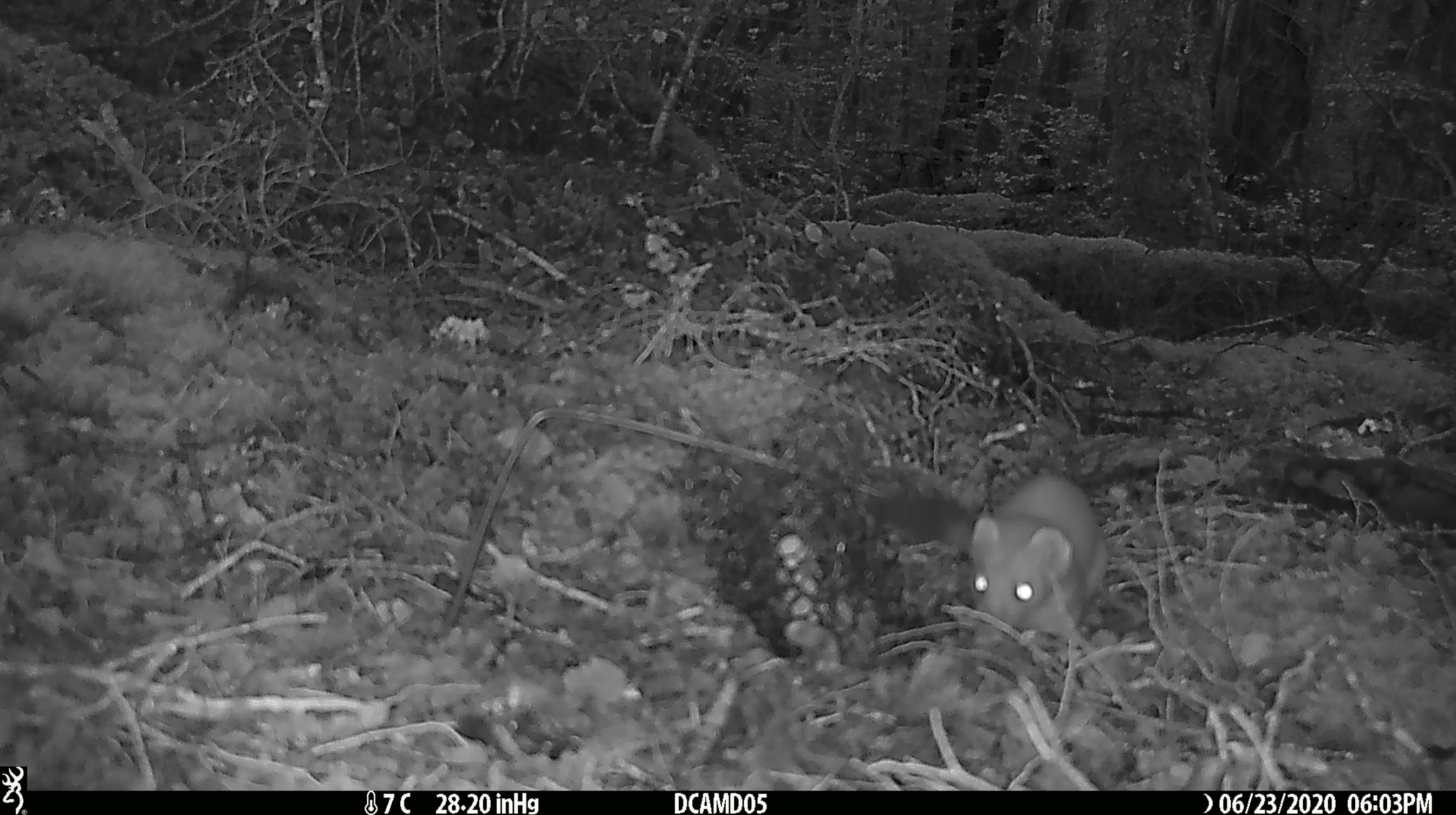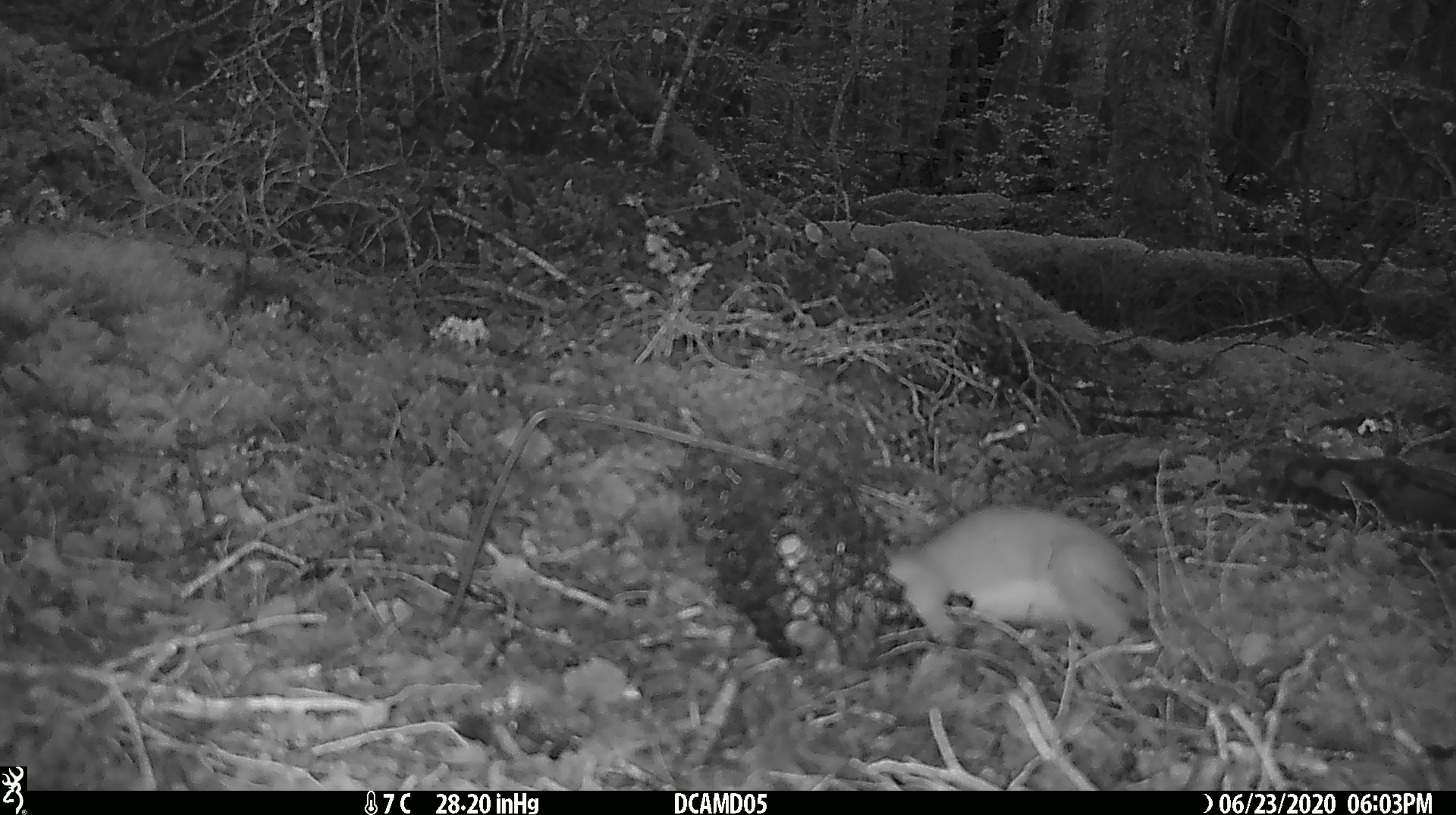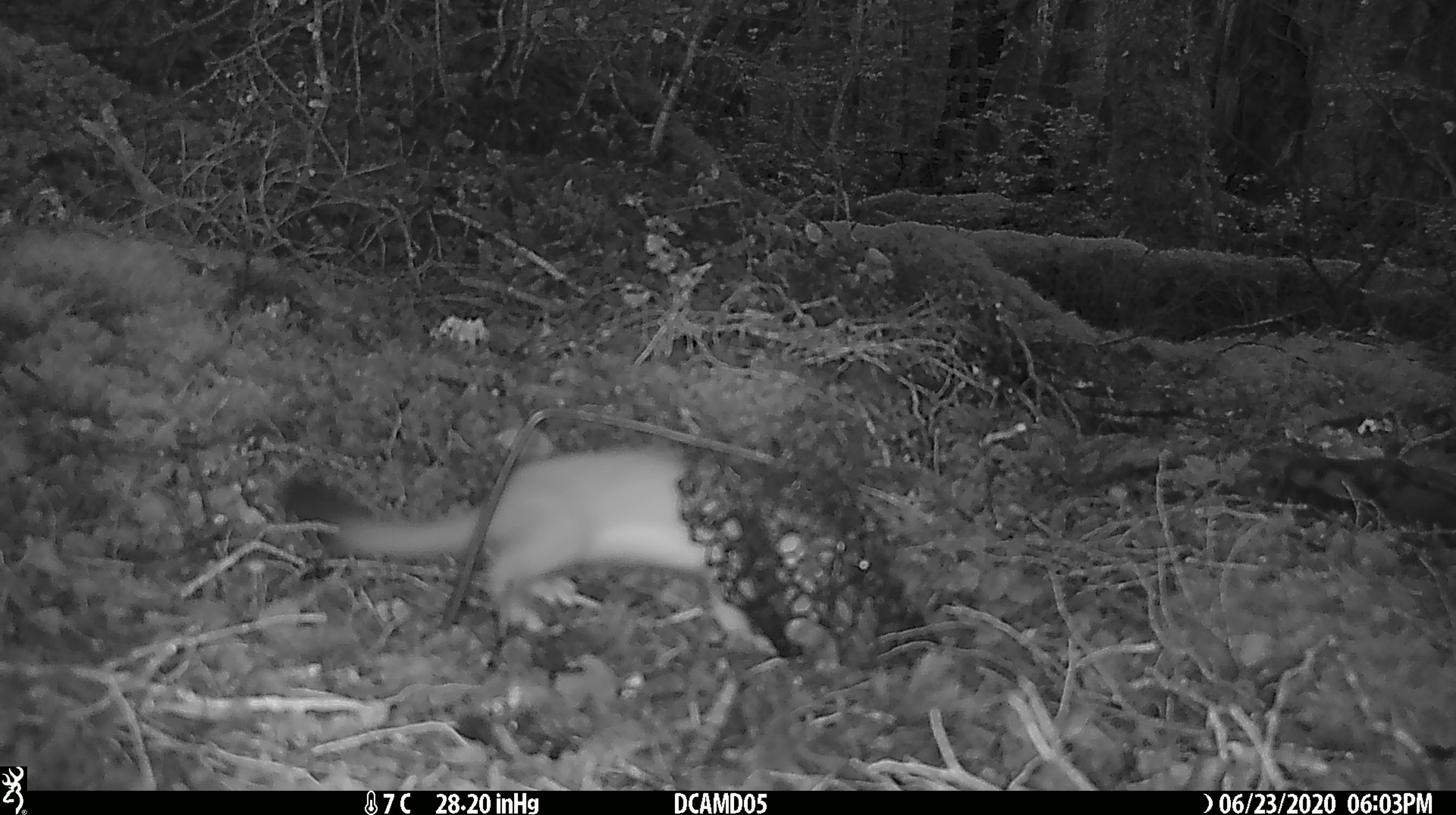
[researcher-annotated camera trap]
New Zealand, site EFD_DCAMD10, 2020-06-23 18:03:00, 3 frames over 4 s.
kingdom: Animalia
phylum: Chordata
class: Mammalia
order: Carnivora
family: Mustelidae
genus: Mustela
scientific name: Mustela erminea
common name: stoat